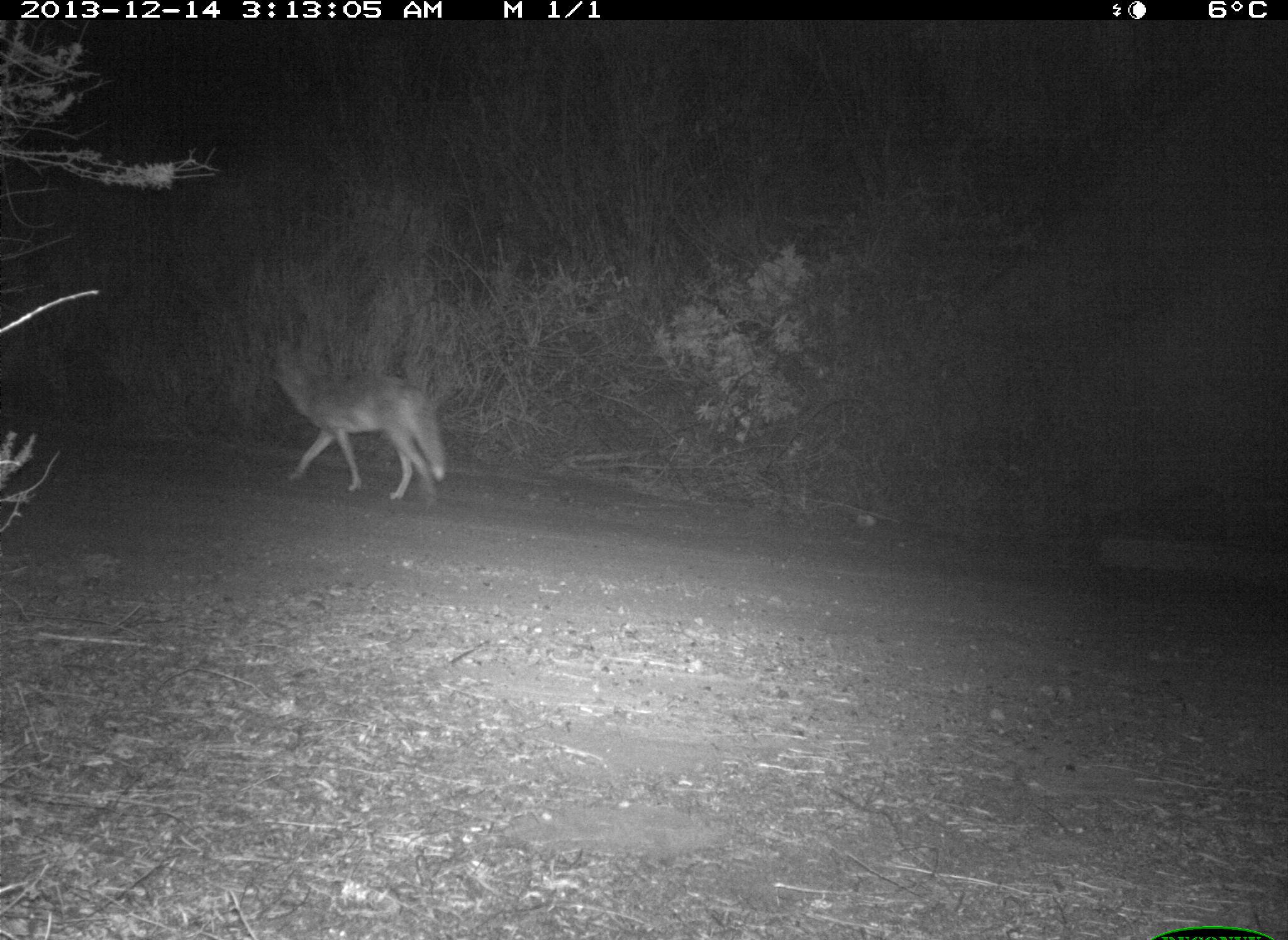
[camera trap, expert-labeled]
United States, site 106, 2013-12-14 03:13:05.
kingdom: Animalia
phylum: Chordata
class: Mammalia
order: Carnivora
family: Canidae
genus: Canis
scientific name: Canis latrans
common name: coyote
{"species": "coyote (Canis latrans)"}